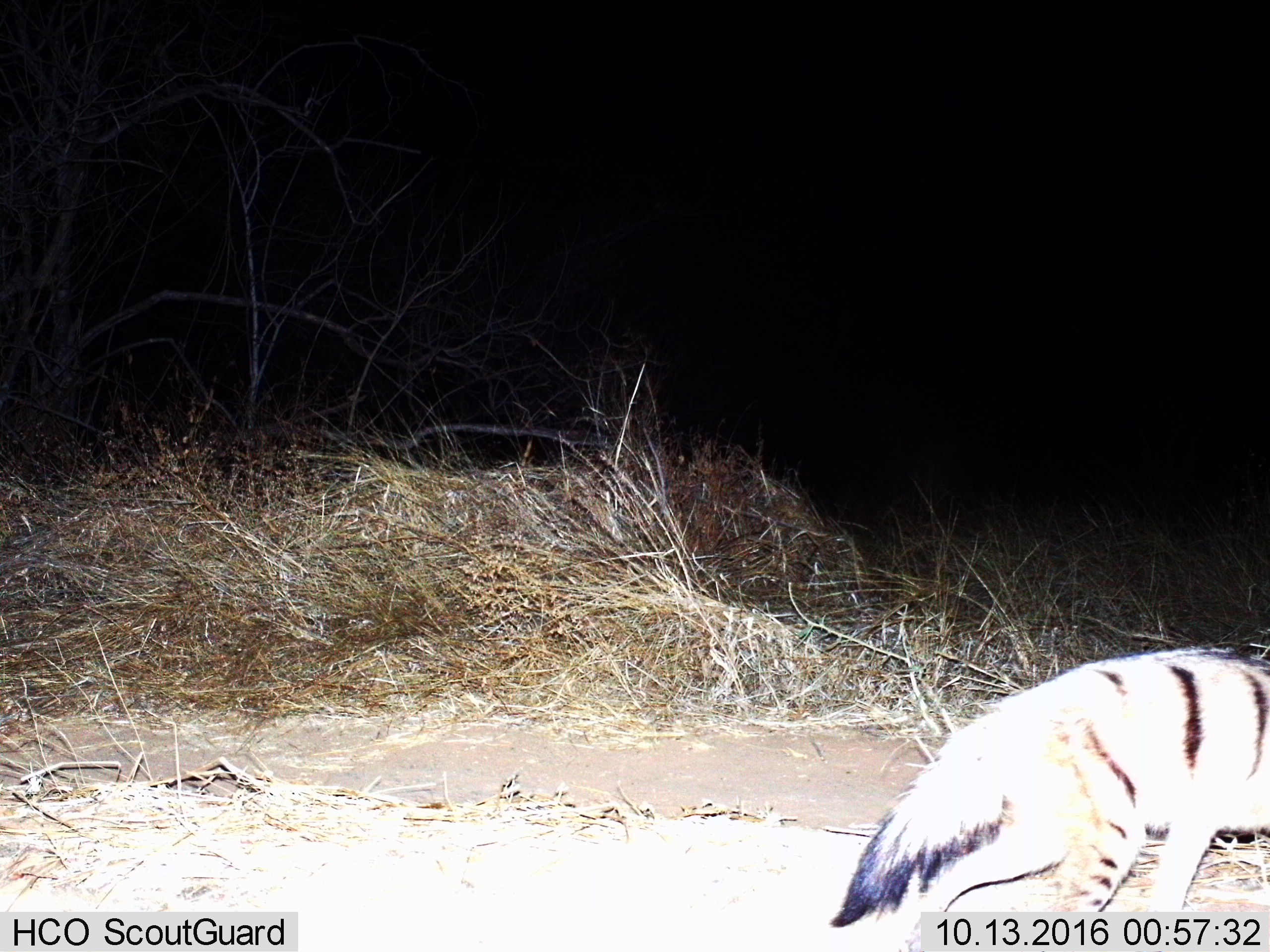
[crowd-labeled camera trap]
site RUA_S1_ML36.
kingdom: Animalia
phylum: Chordata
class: Mammalia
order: Carnivora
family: Hyaenidae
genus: Proteles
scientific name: Proteles cristatus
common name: aardwolf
Aardwolf (Proteles cristatus), count 1. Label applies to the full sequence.